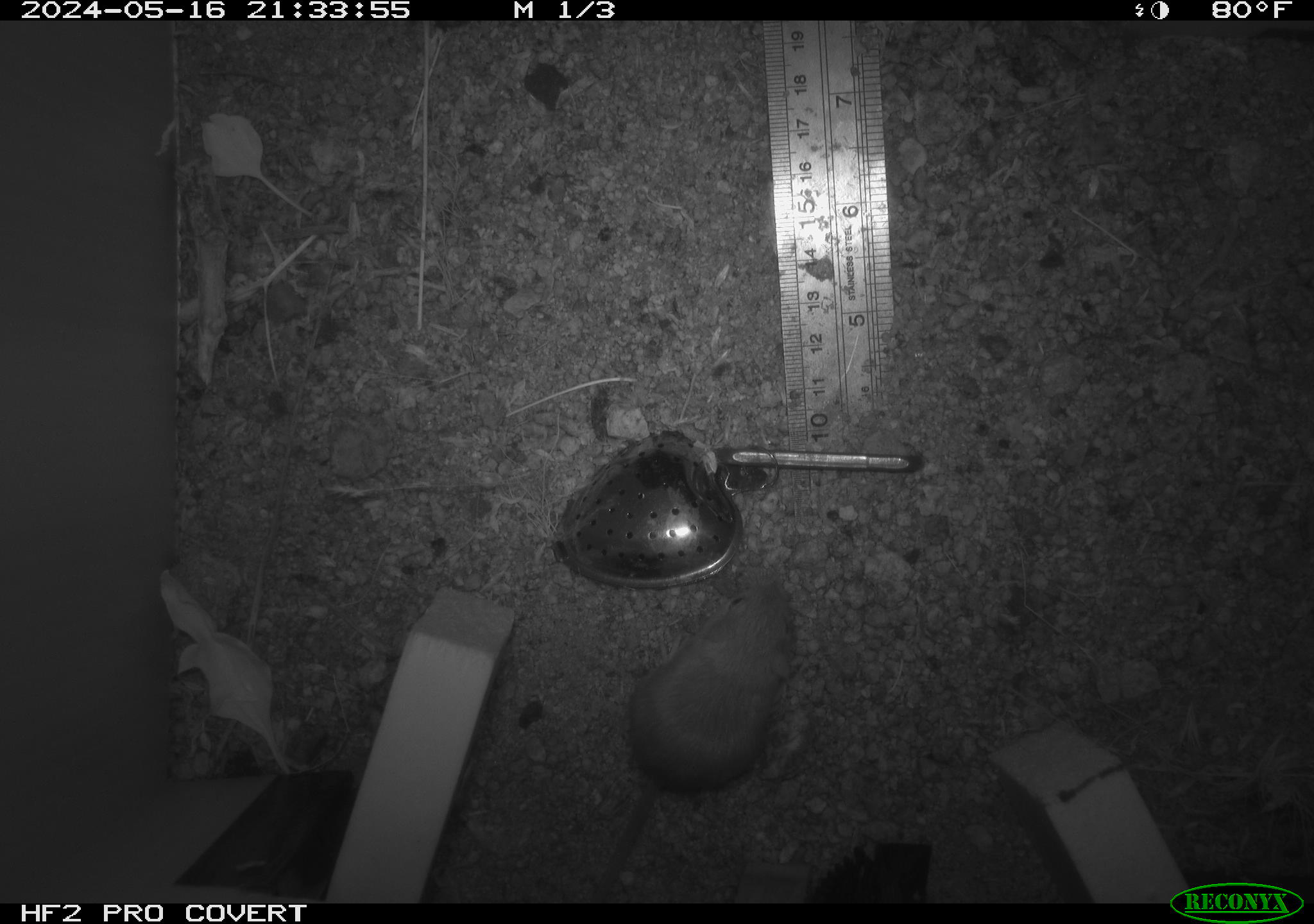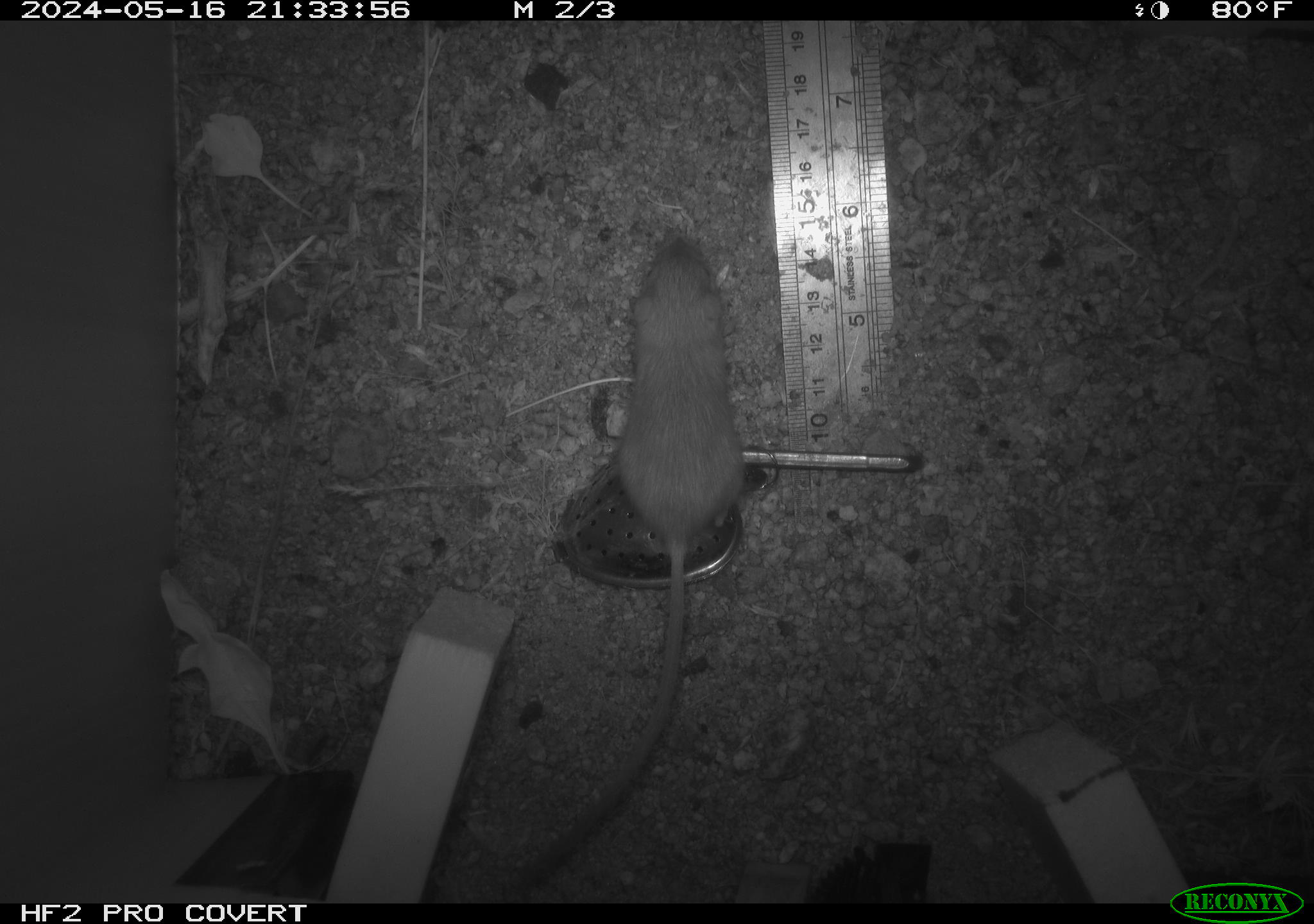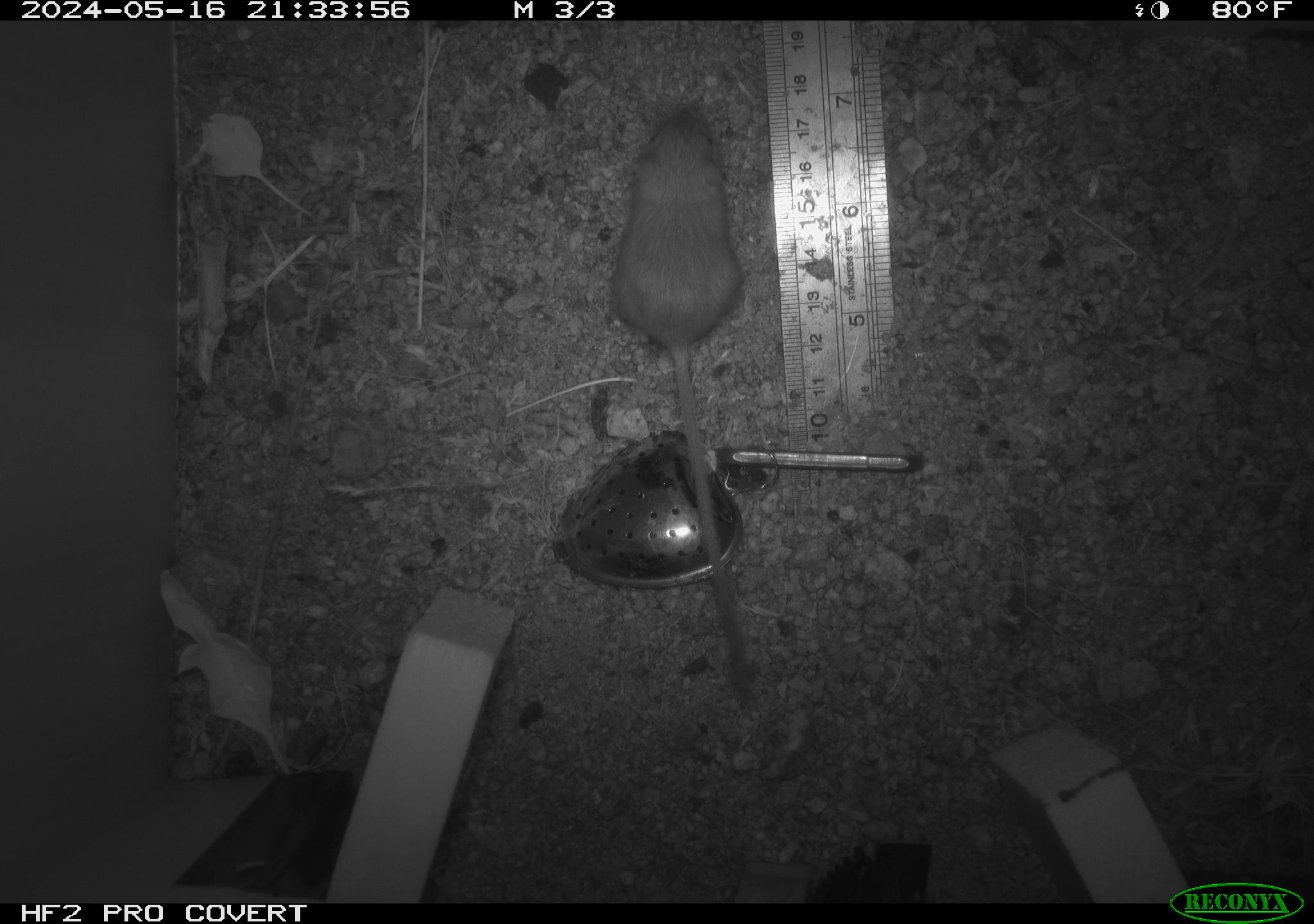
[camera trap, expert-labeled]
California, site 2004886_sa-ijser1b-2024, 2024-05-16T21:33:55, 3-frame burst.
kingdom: Animalia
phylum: Chordata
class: Mammalia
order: Rodentia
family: Heteromyidae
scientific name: Heteromyidae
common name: kangaroo rats and pocket mice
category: heteromyidae family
Heteromyidae family (kangaroo rats and pocket mice) (Heteromyidae).